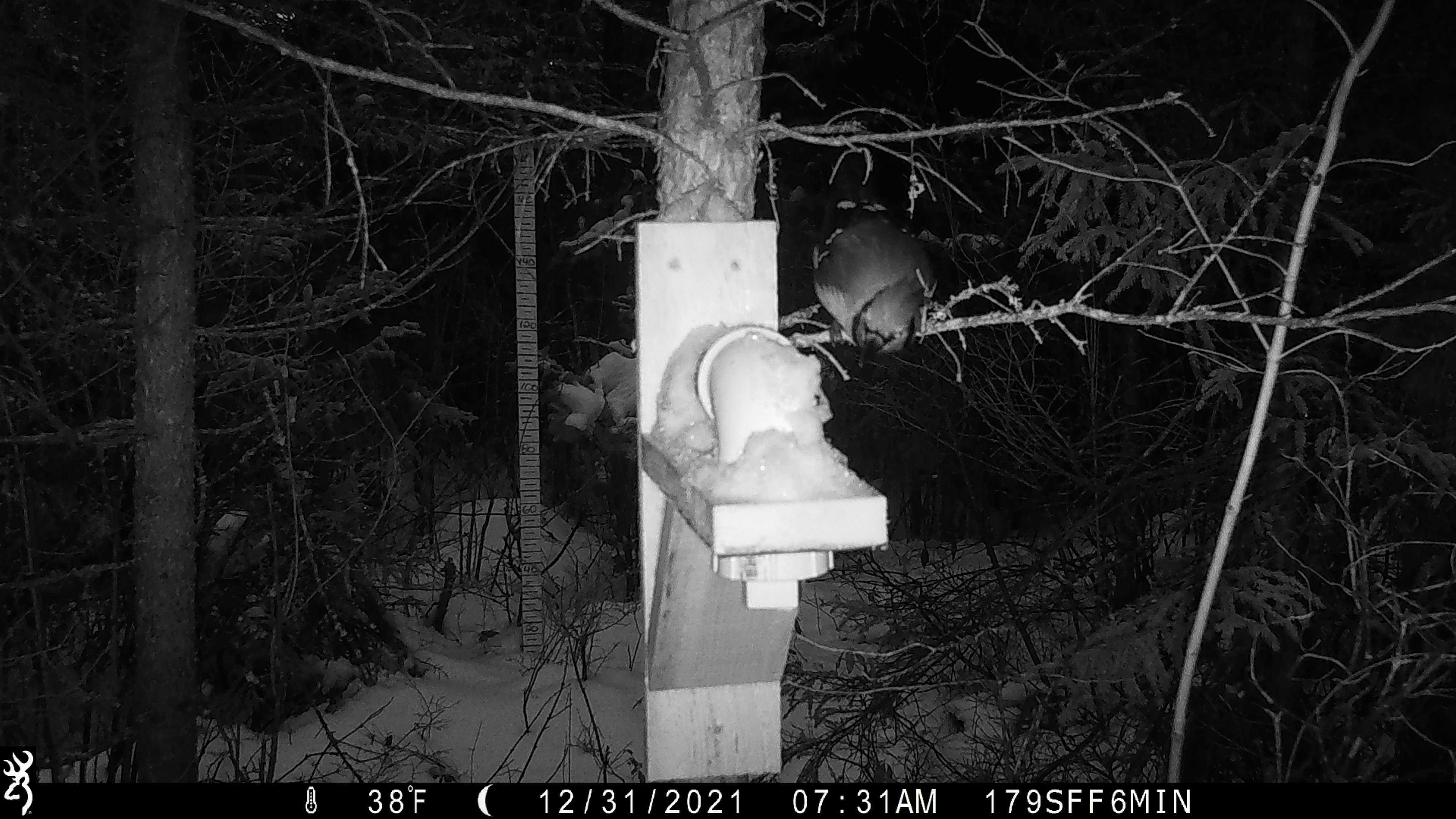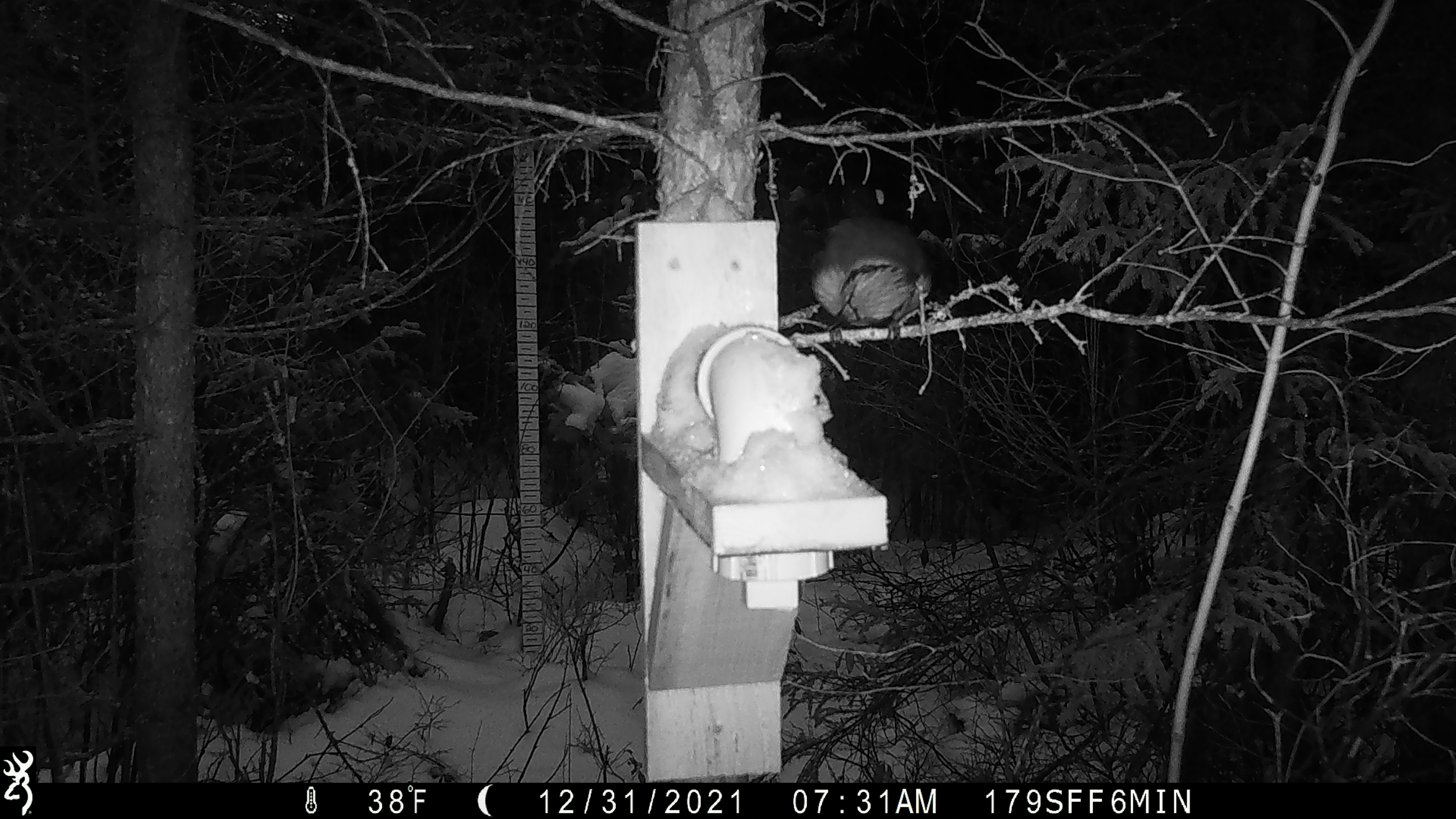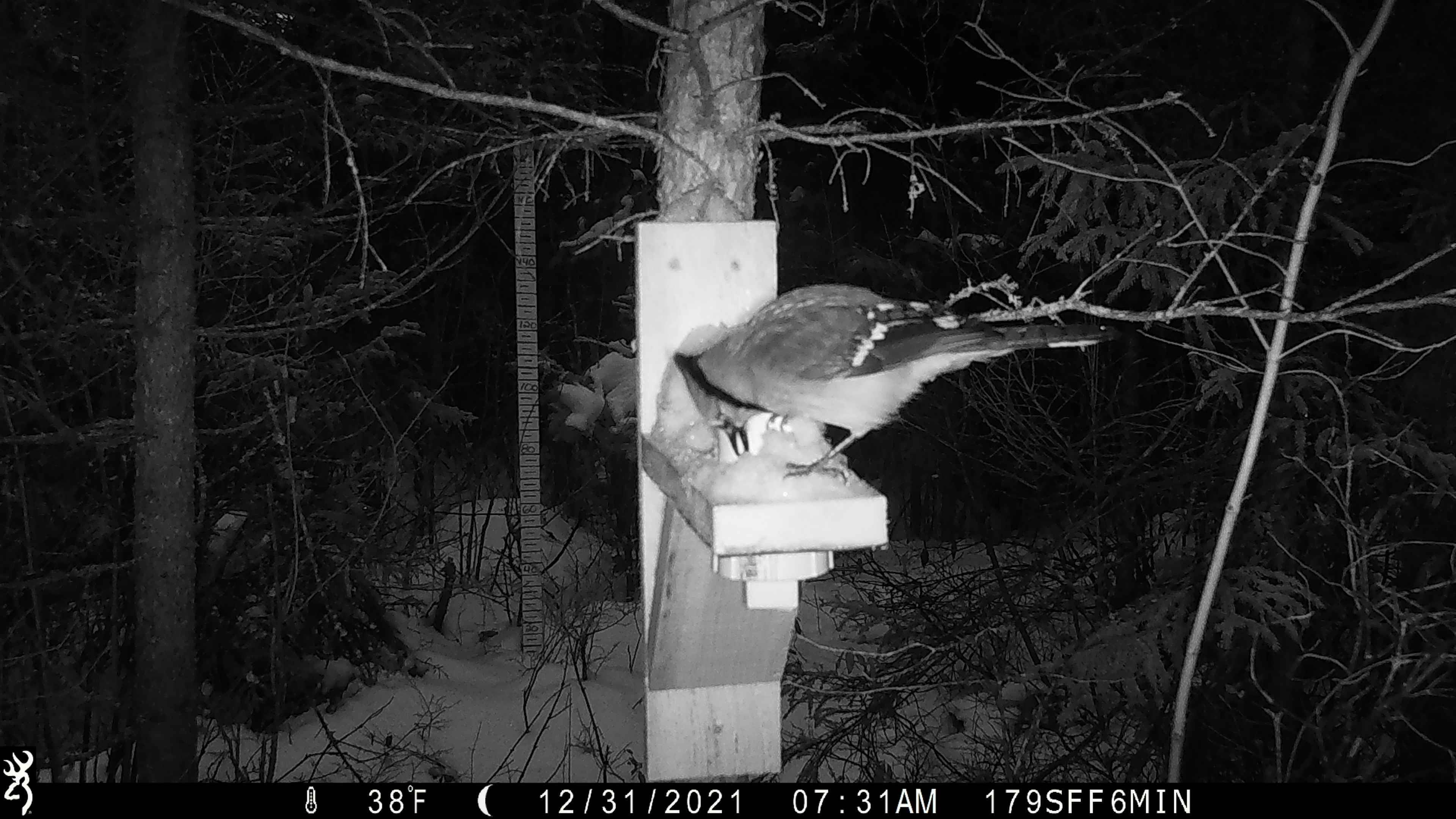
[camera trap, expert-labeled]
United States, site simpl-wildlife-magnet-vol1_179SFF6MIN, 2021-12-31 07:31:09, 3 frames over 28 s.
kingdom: Animalia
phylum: Chordata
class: Aves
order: Passeriformes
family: Corvidae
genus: Cyanocitta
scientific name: Cyanocitta cristata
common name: blue jay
Blue jay (Cyanocitta cristata).